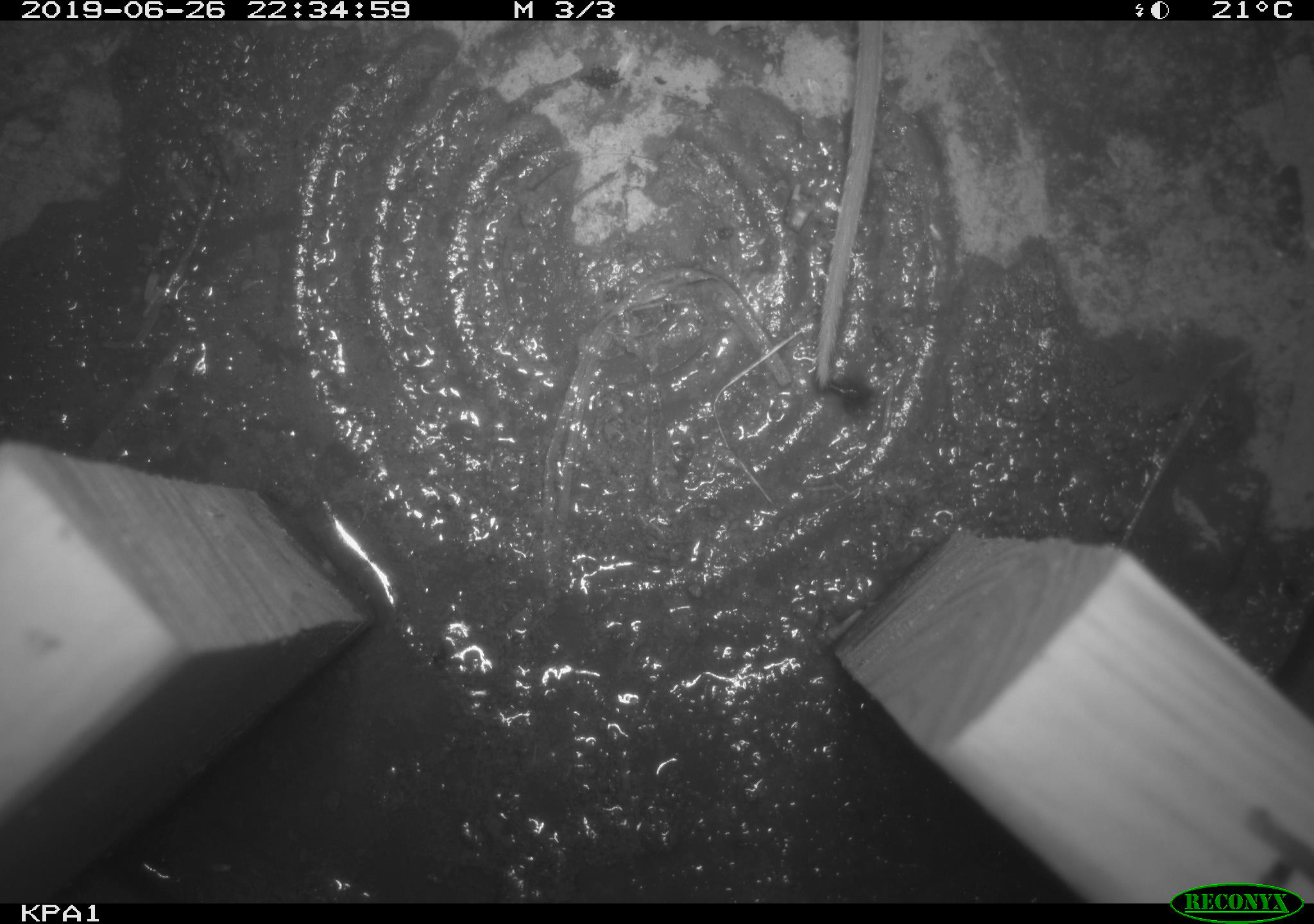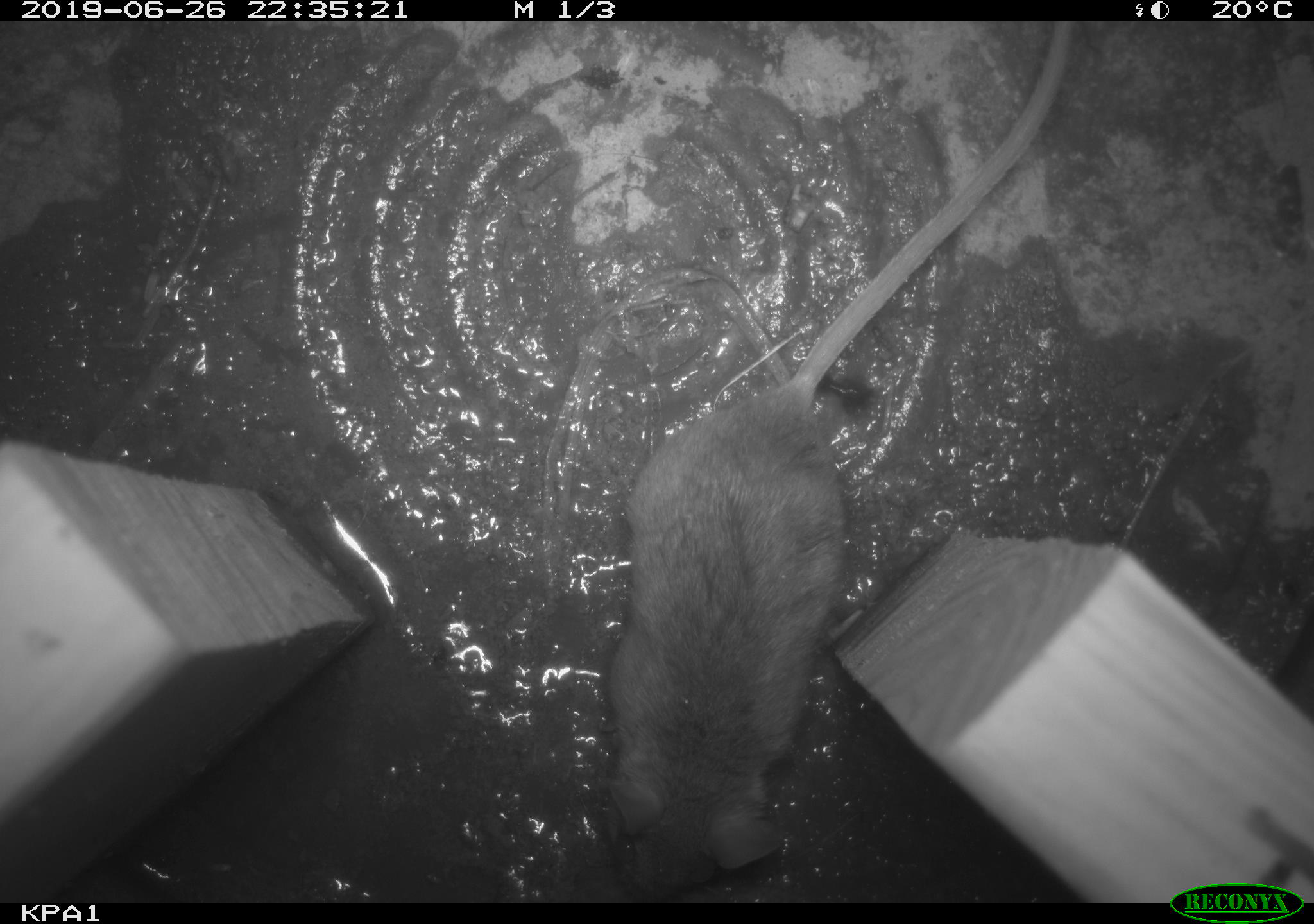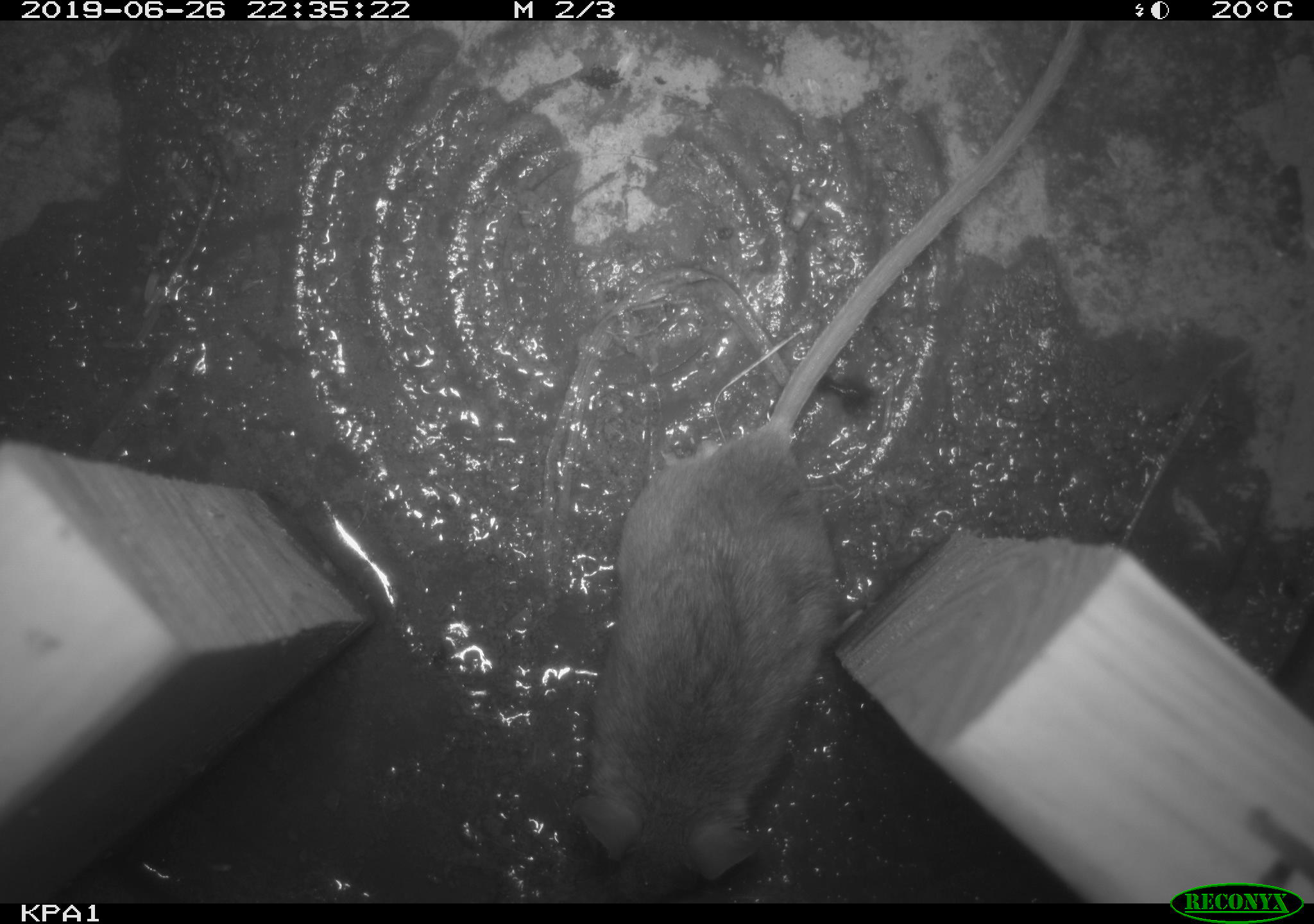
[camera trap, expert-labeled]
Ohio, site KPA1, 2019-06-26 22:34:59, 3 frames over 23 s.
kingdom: Animalia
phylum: Chordata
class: Mammalia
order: Rodentia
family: Cricetidae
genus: Peromyscus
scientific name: Peromyscus leucopus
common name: white-footed mouse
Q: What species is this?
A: White-footed mouse (Peromyscus leucopus).